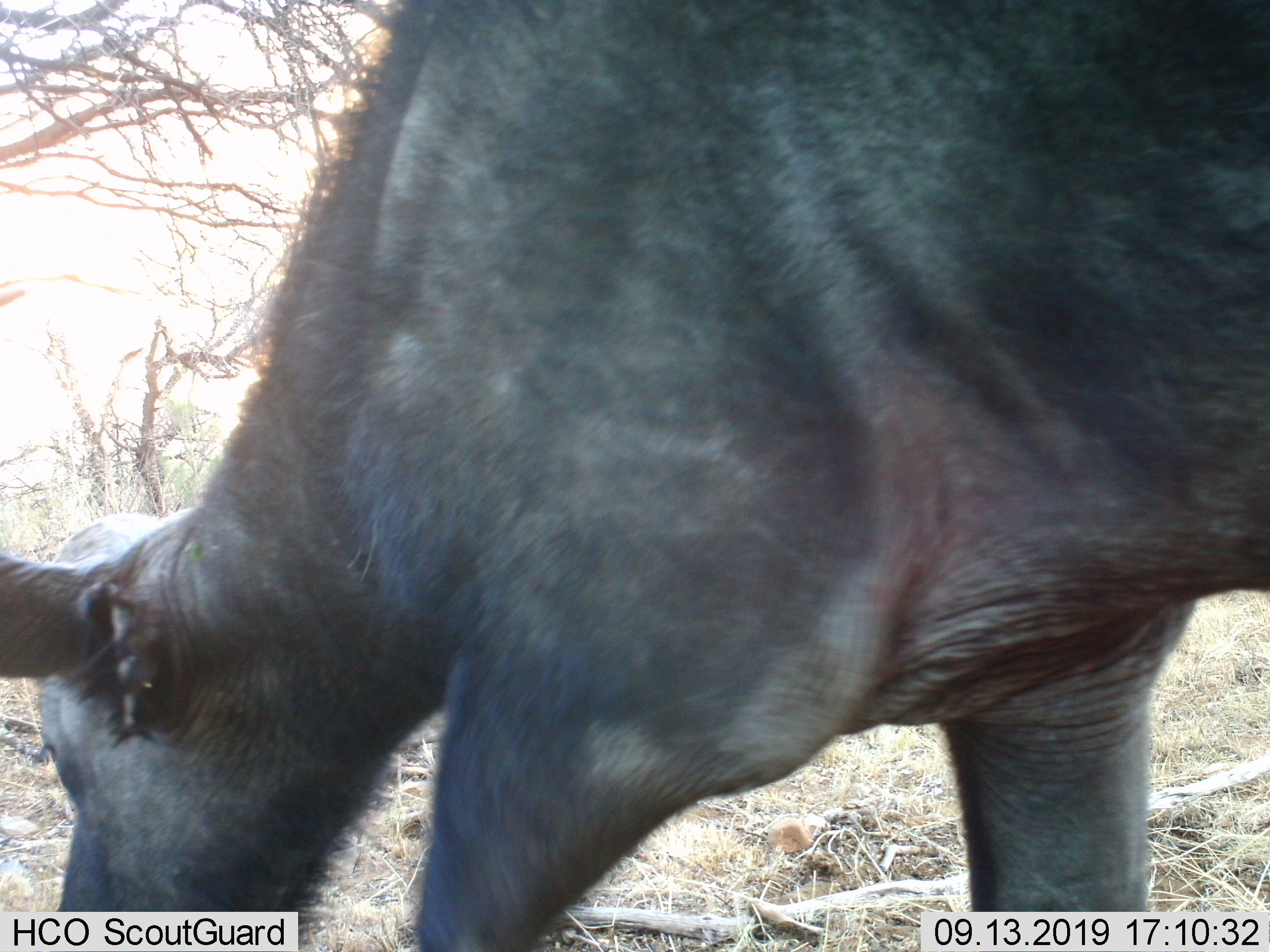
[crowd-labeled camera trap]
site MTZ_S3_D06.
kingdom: Animalia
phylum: Chordata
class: Mammalia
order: Artiodactyla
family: Bovidae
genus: Syncerus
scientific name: Syncerus caffer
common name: african buffalo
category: buffalo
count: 1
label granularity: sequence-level